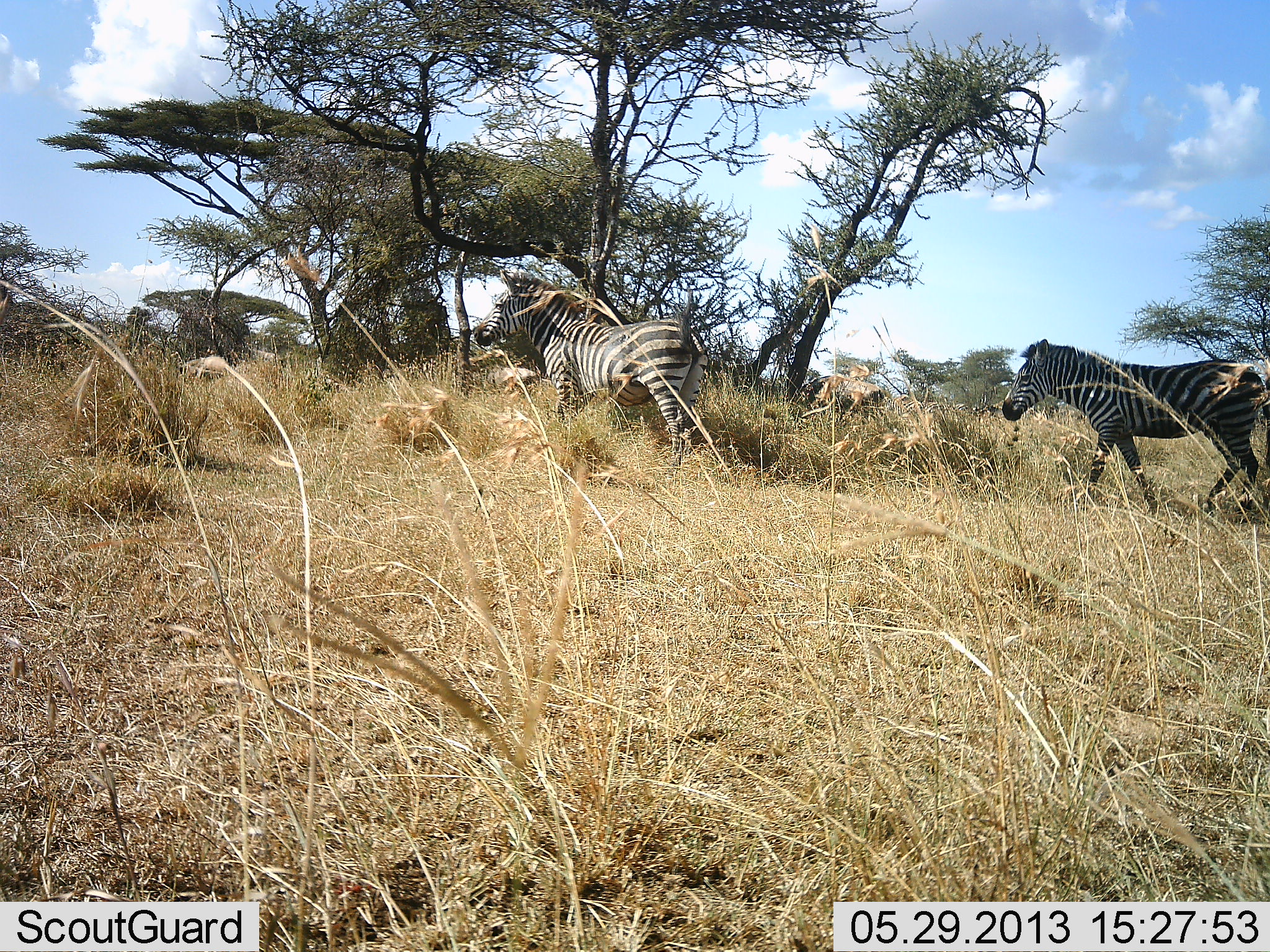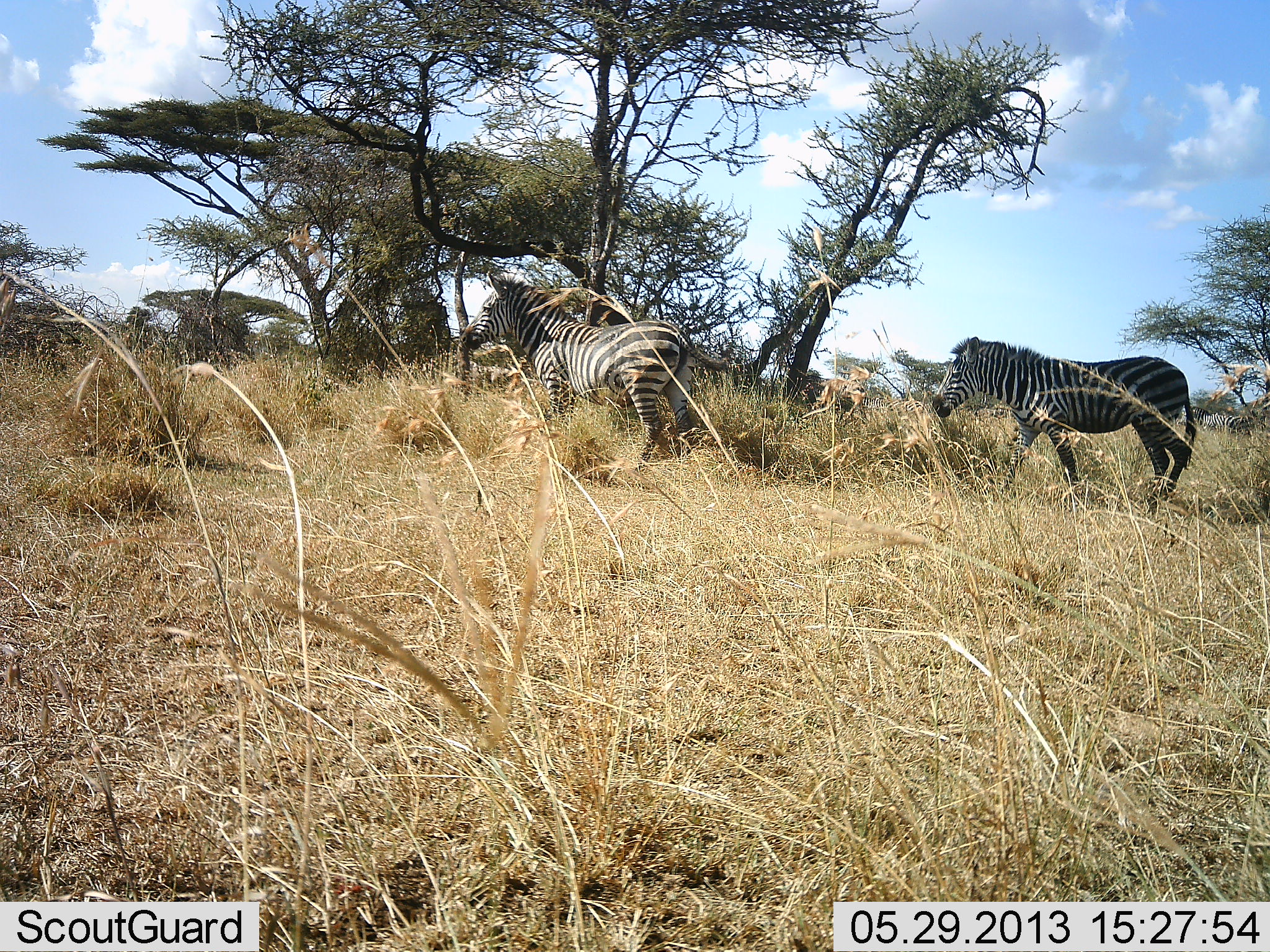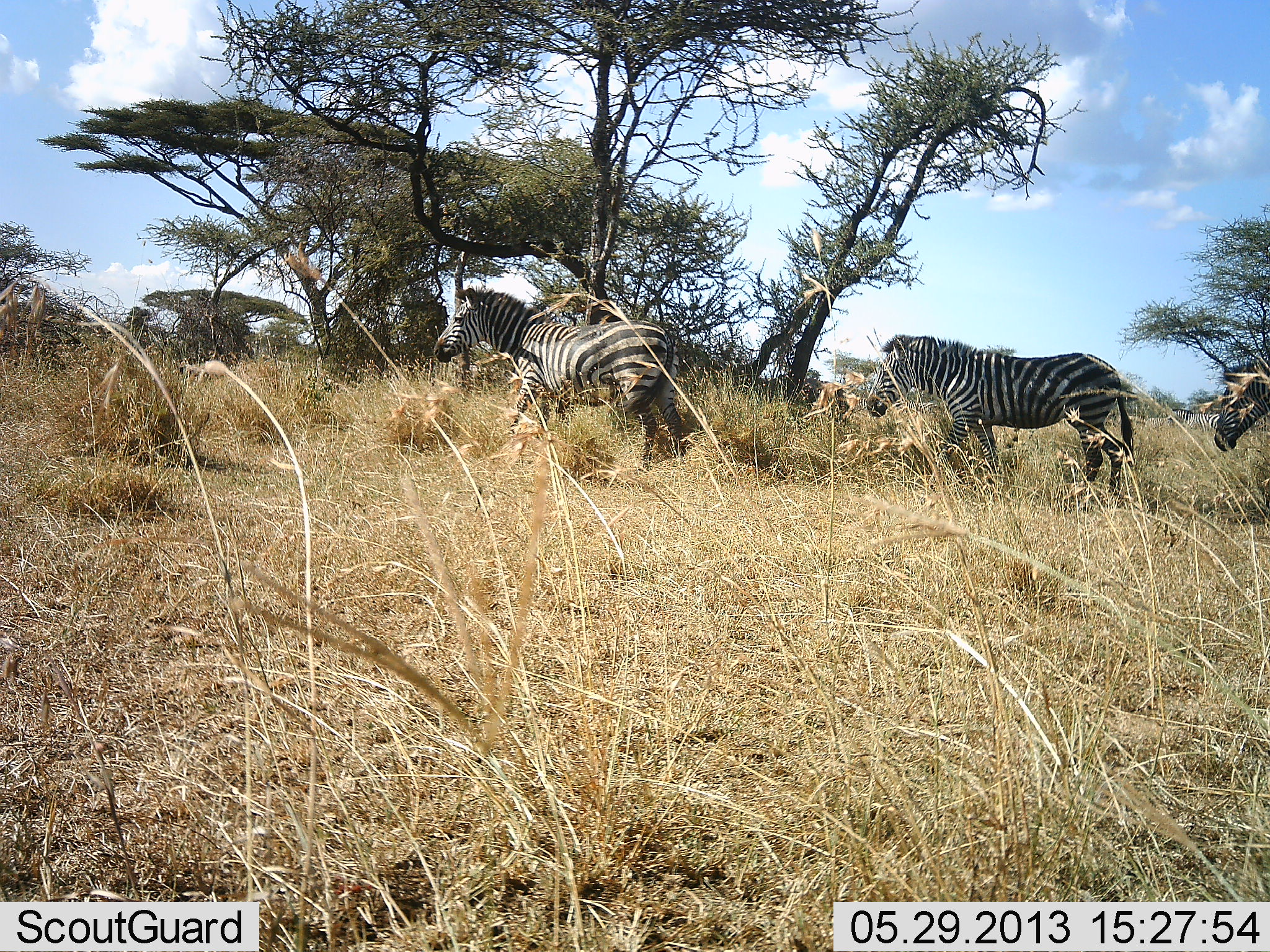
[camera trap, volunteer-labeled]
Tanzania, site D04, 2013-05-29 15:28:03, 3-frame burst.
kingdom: Animalia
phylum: Chordata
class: Mammalia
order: Perissodactyla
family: Equidae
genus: Equus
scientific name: Equus quagga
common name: plains zebra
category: zebra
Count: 3.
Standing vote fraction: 14%.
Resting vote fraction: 0%.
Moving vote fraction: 86%.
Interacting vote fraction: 4%.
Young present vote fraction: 0%.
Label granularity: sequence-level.